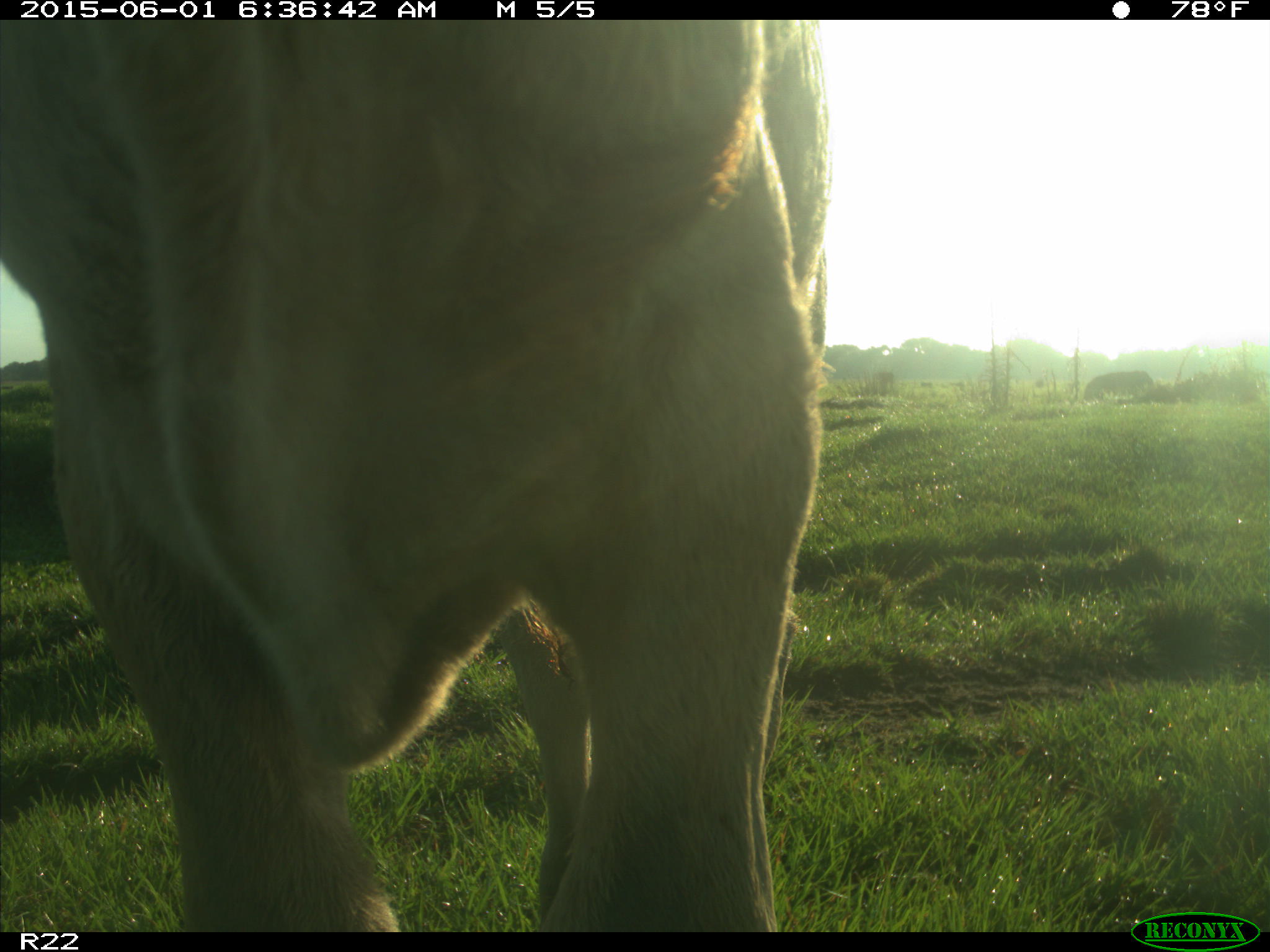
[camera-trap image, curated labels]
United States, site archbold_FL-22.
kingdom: Animalia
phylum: Chordata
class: Mammalia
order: Artiodactyla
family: Suidae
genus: Sus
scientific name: Sus scrofa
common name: wild boar